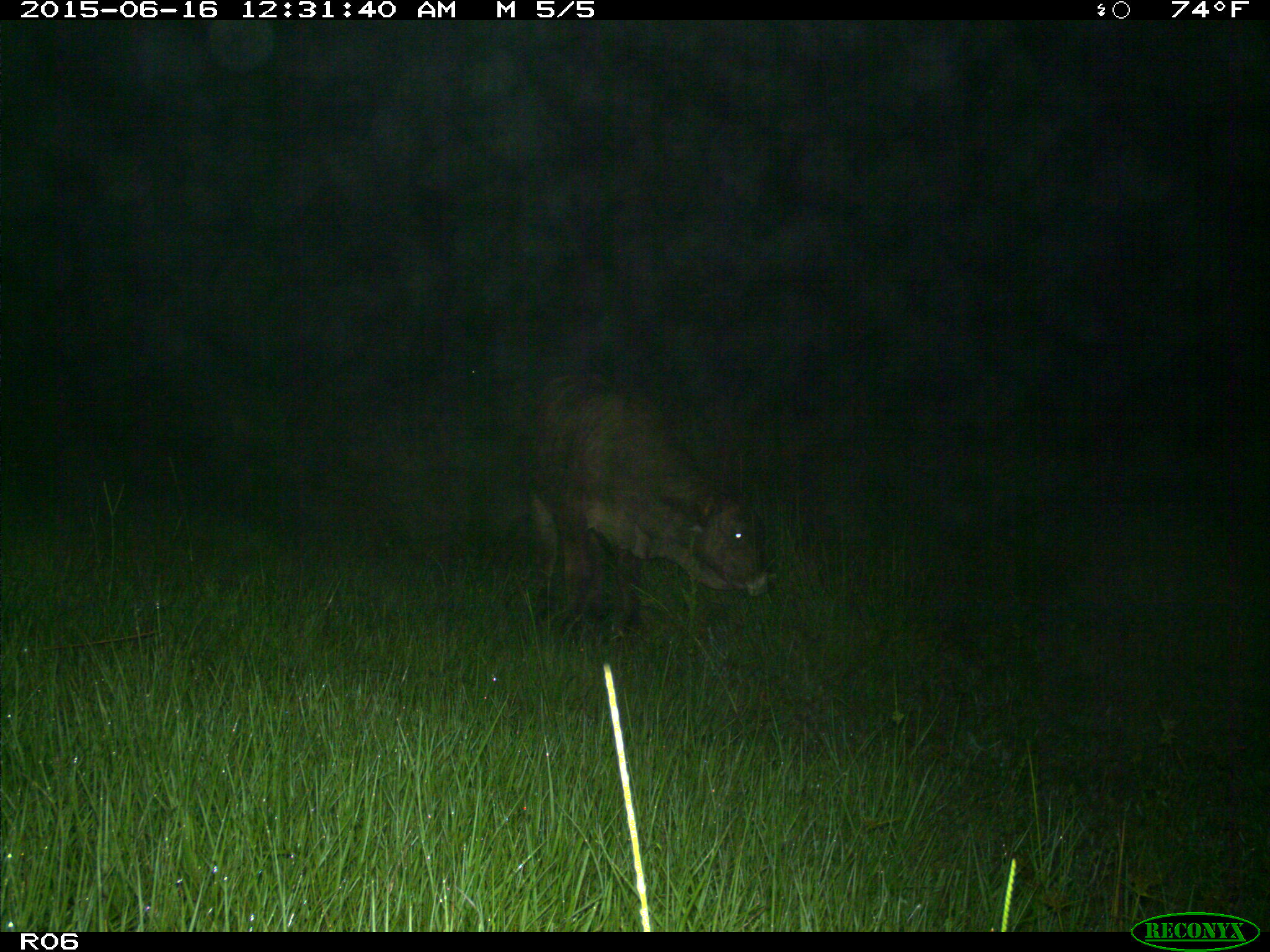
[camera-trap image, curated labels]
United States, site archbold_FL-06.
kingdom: Animalia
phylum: Chordata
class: Mammalia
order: Artiodactyla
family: Bovidae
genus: Bos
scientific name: Bos taurus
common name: domestic cow